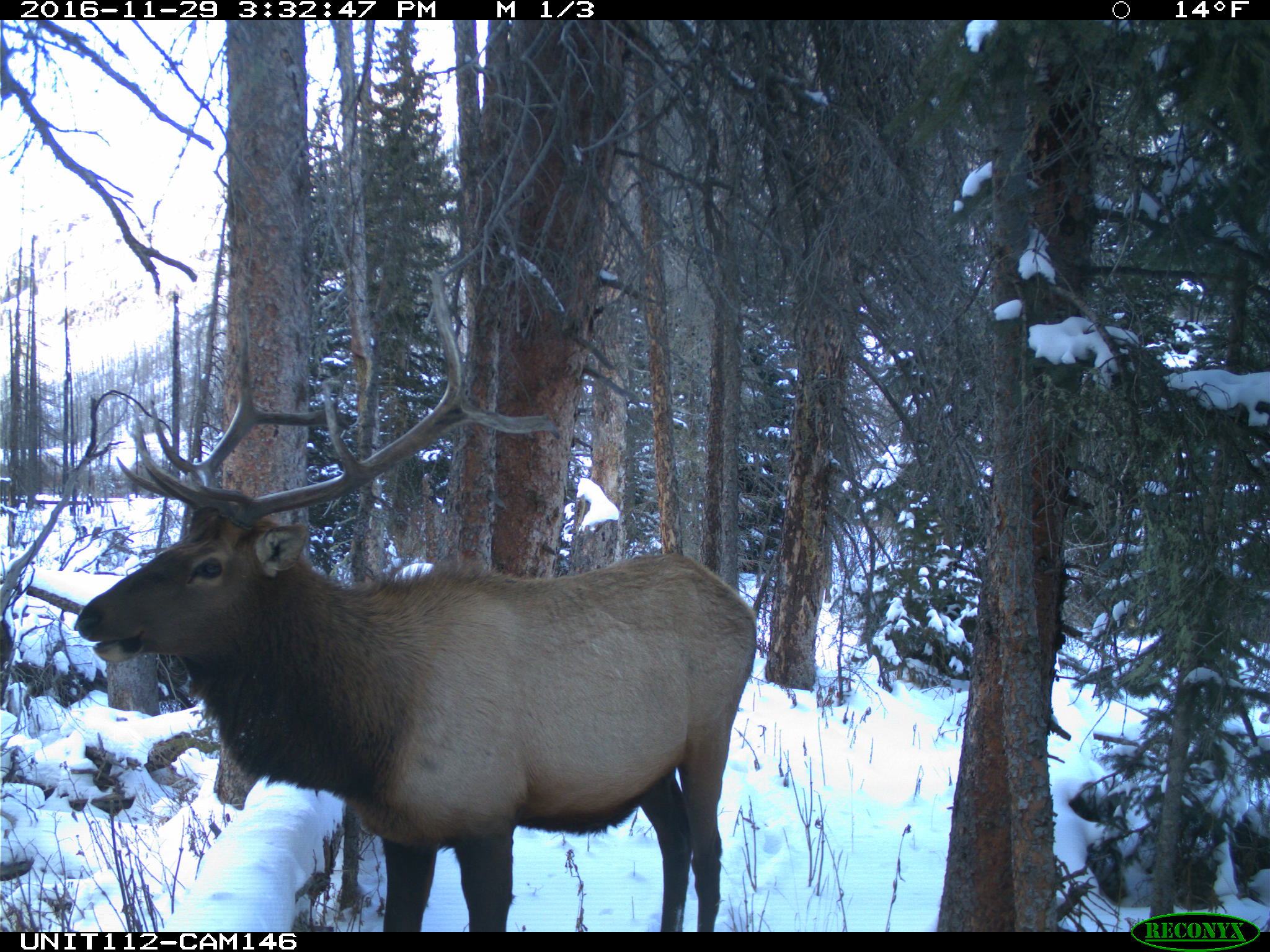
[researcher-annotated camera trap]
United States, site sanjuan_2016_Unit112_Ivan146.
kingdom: Animalia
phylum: Chordata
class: Mammalia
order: Artiodactyla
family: Cervidae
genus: Cervus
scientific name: Cervus elaphus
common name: red deer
Cervus elaphus (red deer).